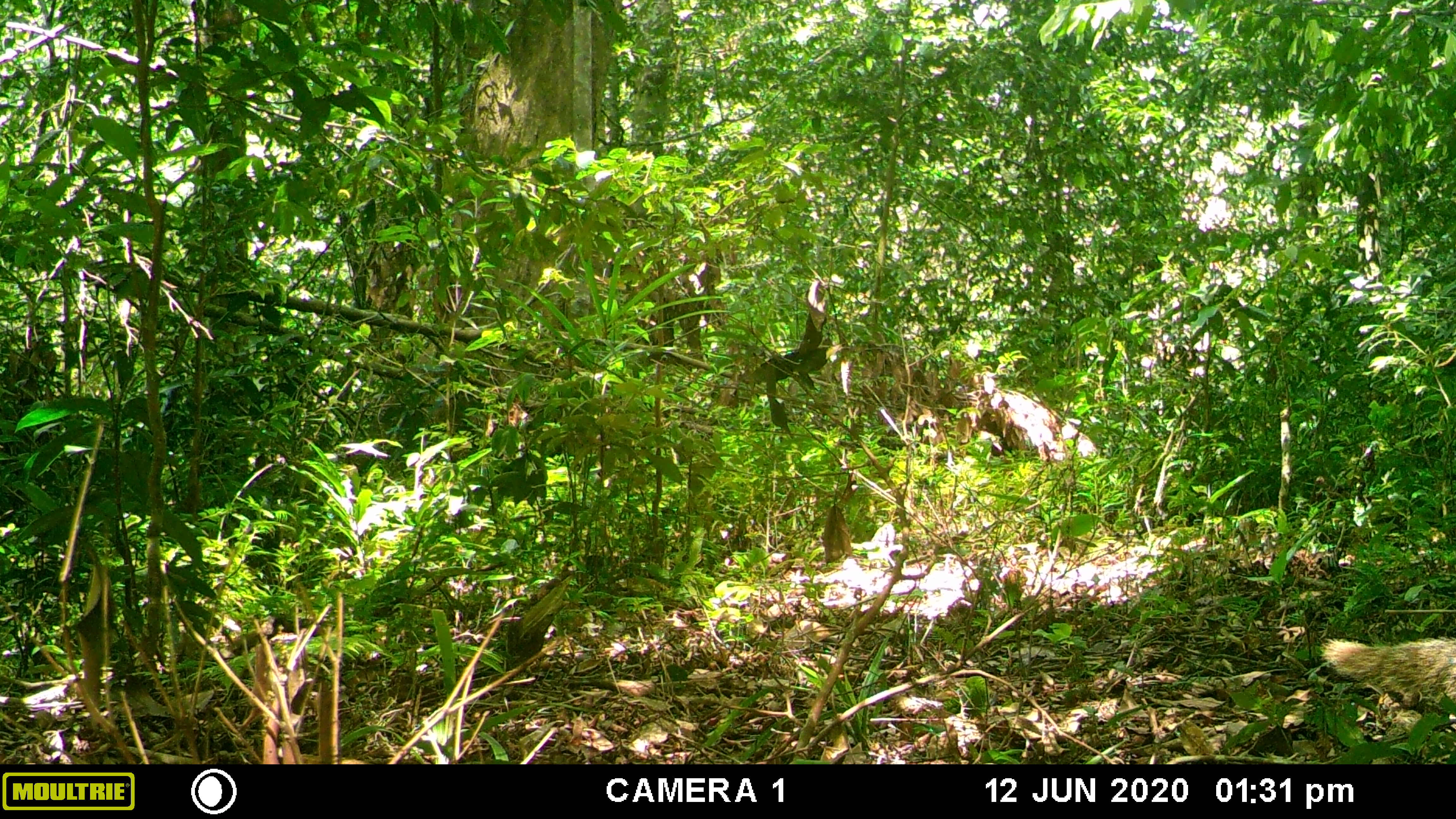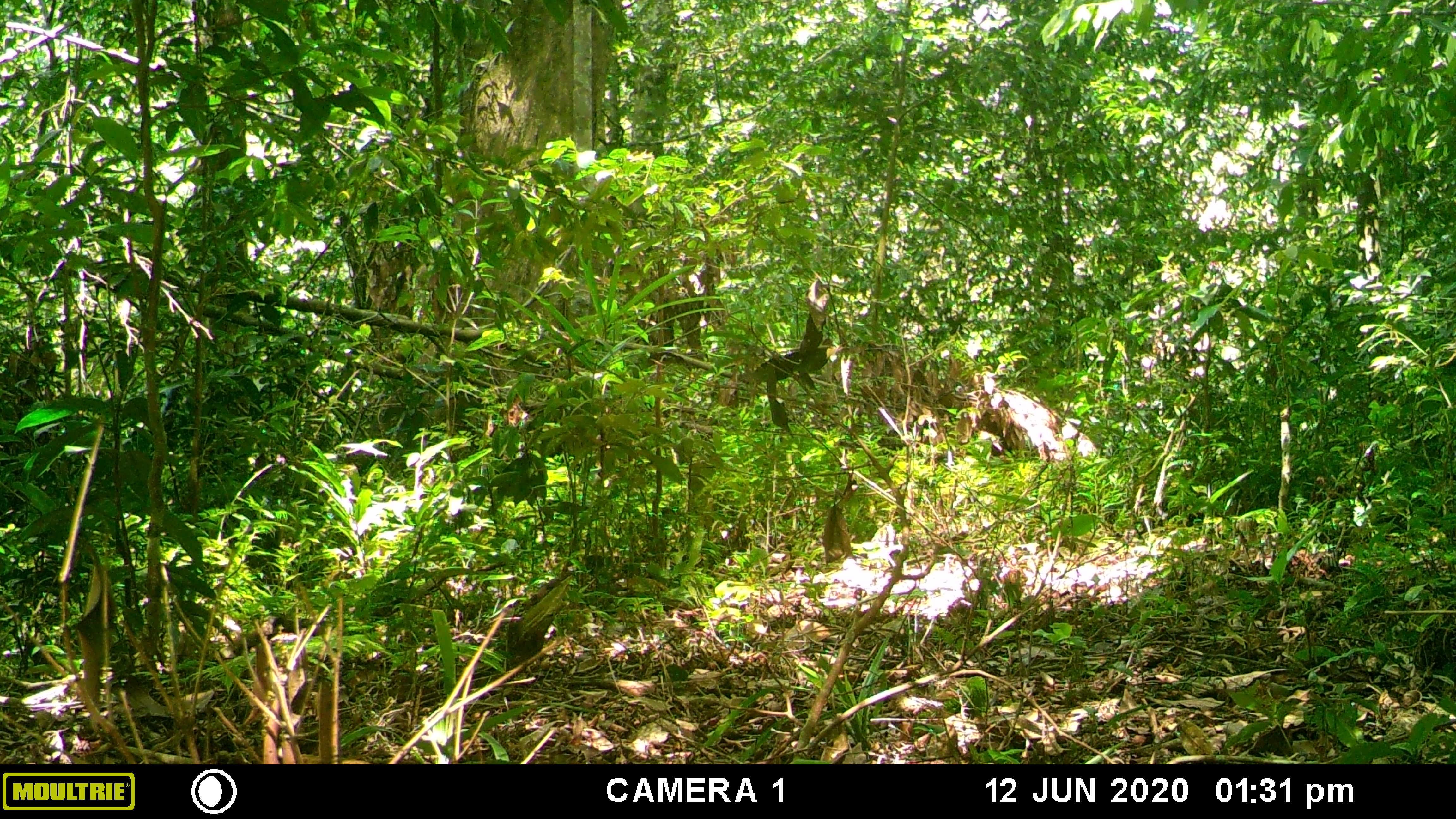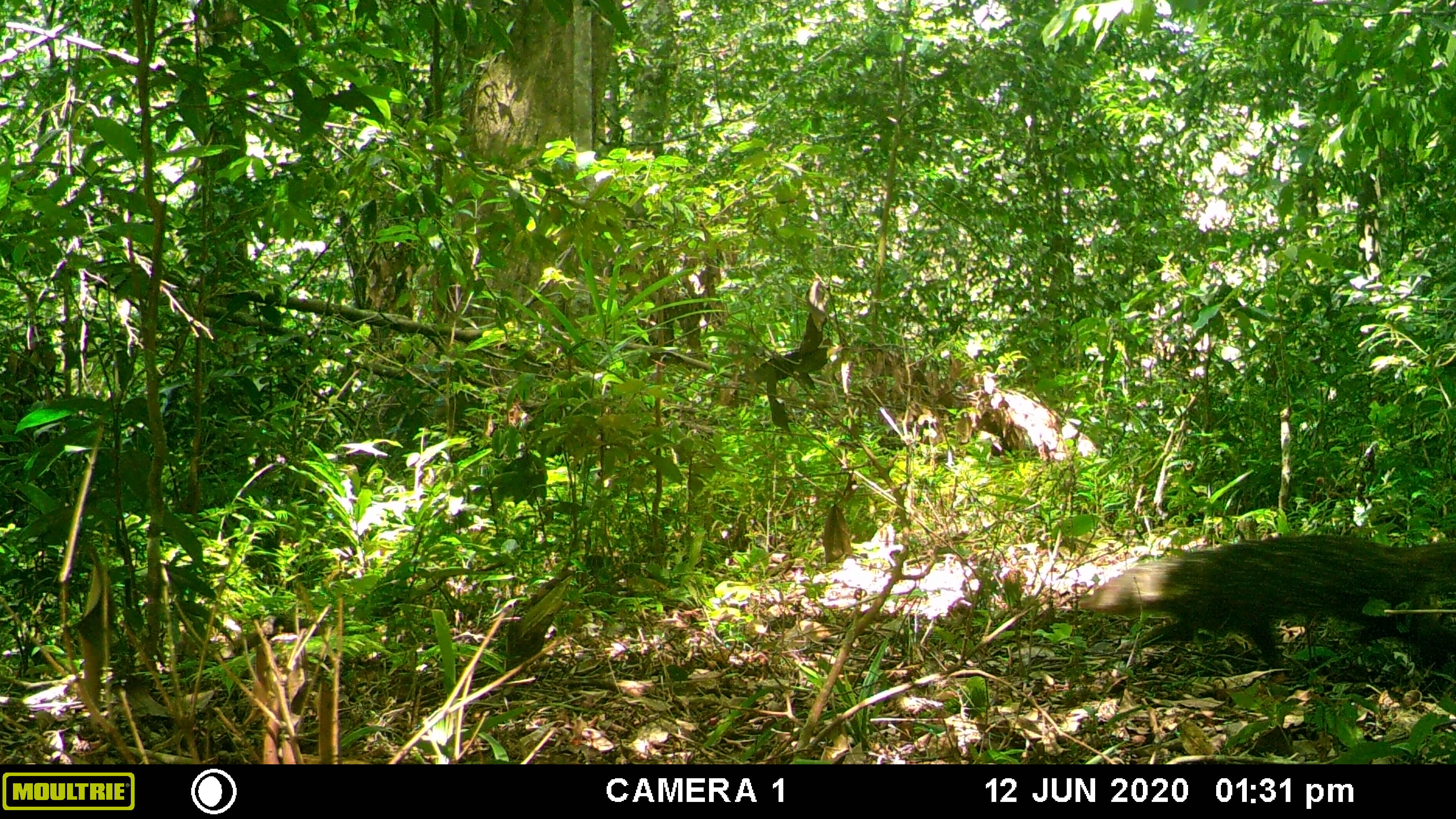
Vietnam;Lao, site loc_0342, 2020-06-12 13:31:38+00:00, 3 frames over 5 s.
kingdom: Animalia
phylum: Chordata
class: Mammalia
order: Carnivora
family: Herpestidae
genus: Urva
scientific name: Urva urva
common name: crab-eating mongoose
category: crab eating mongoose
Crab eating mongoose (crab-eating mongoose) (Urva urva). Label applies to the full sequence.